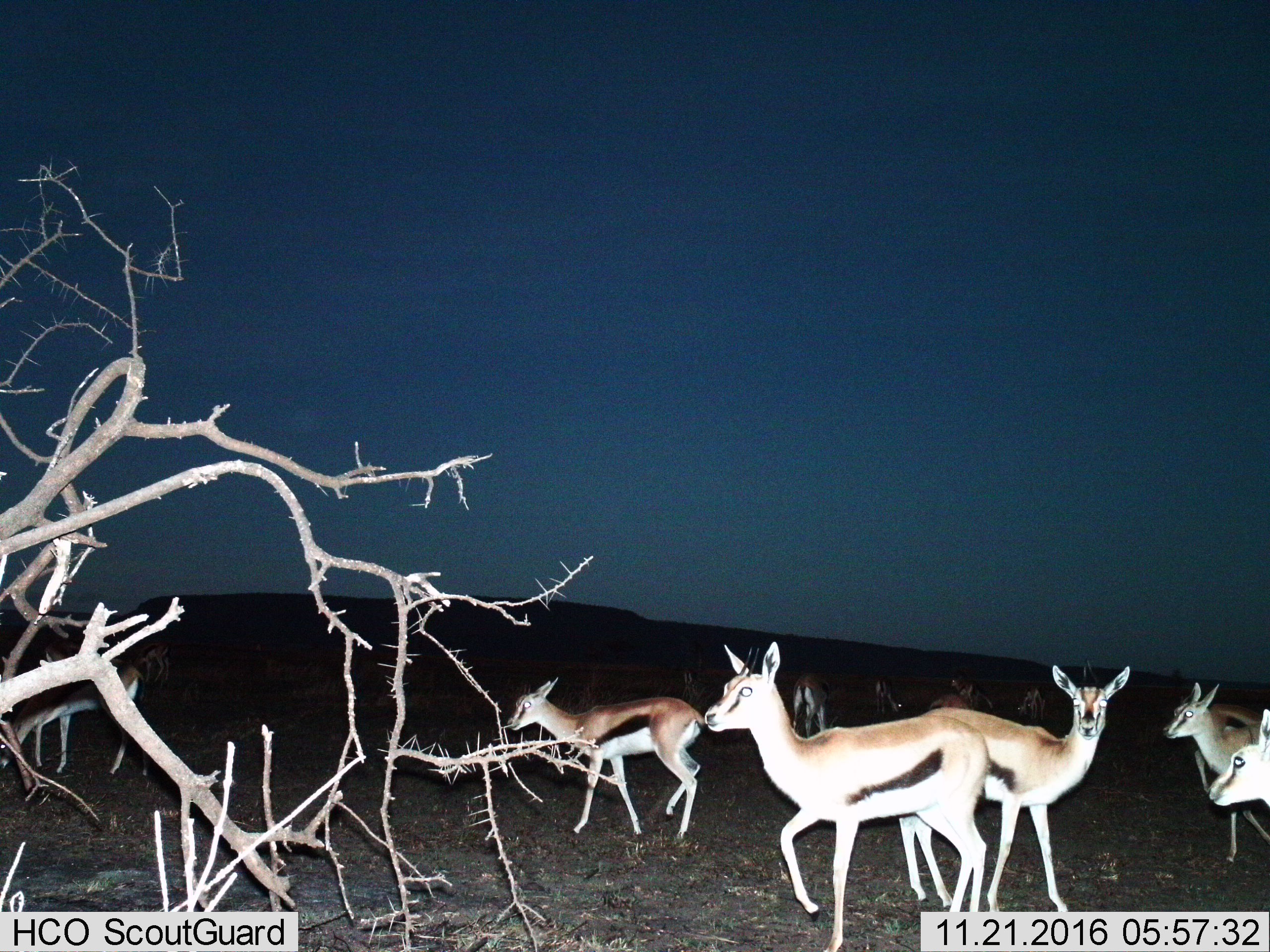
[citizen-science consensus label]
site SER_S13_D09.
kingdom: Animalia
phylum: Chordata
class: Mammalia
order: Artiodactyla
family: Bovidae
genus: Eudorcas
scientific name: Eudorcas thomsonii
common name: thomson's gazelle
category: gazellethomsons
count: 11-50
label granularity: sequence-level